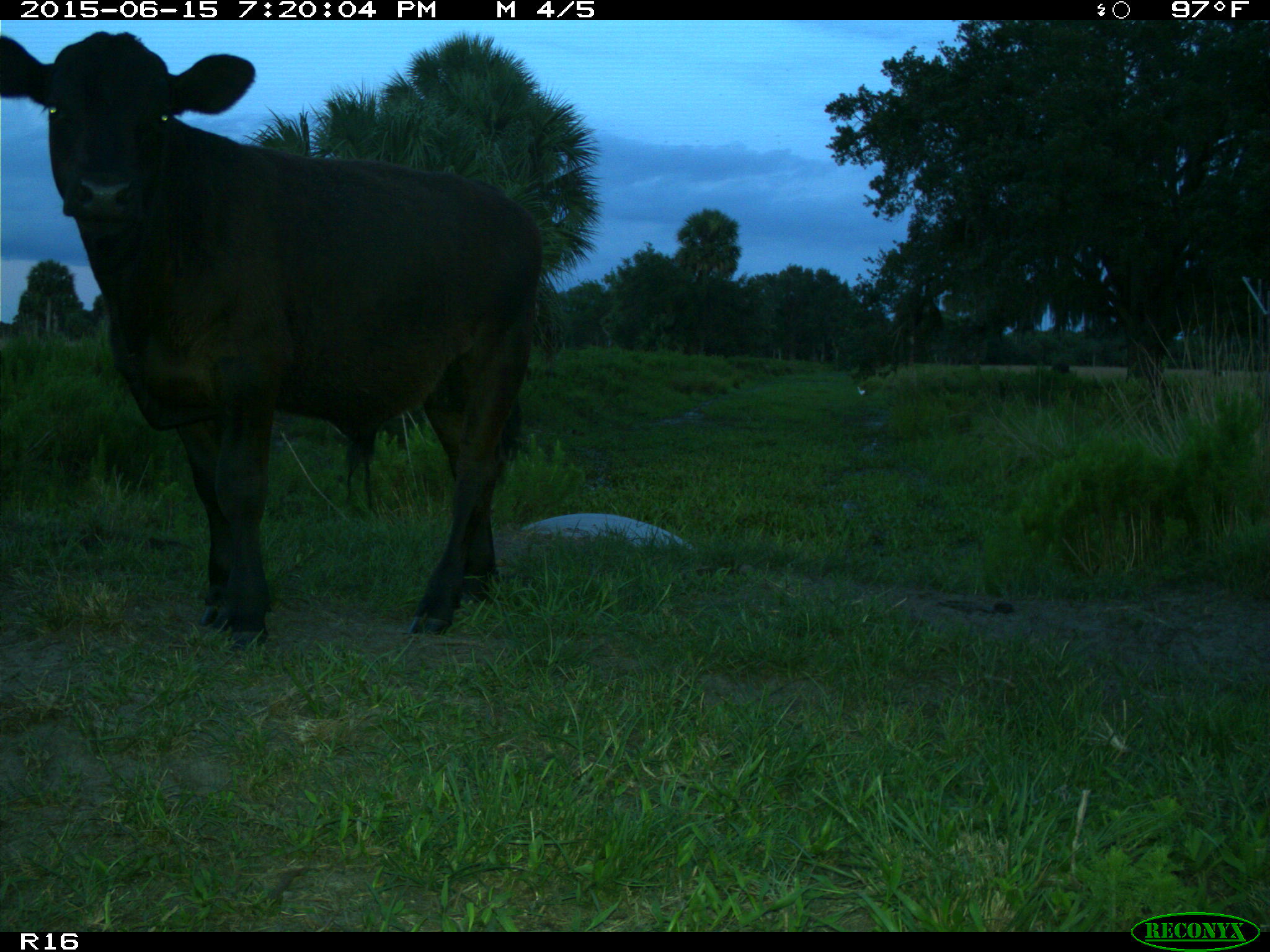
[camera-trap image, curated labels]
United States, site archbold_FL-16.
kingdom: Animalia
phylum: Chordata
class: Mammalia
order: Artiodactyla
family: Bovidae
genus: Bos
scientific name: Bos taurus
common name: domestic cow